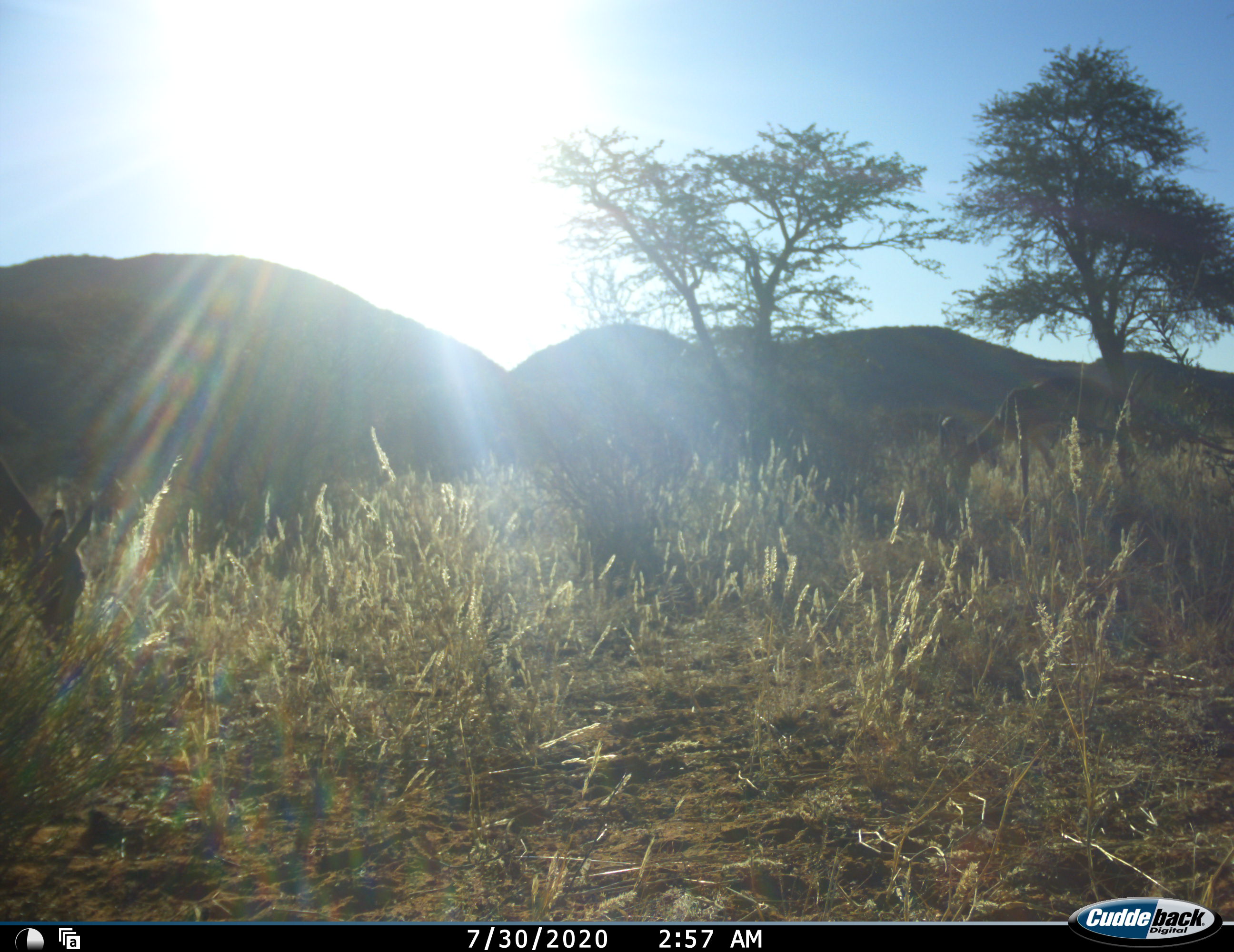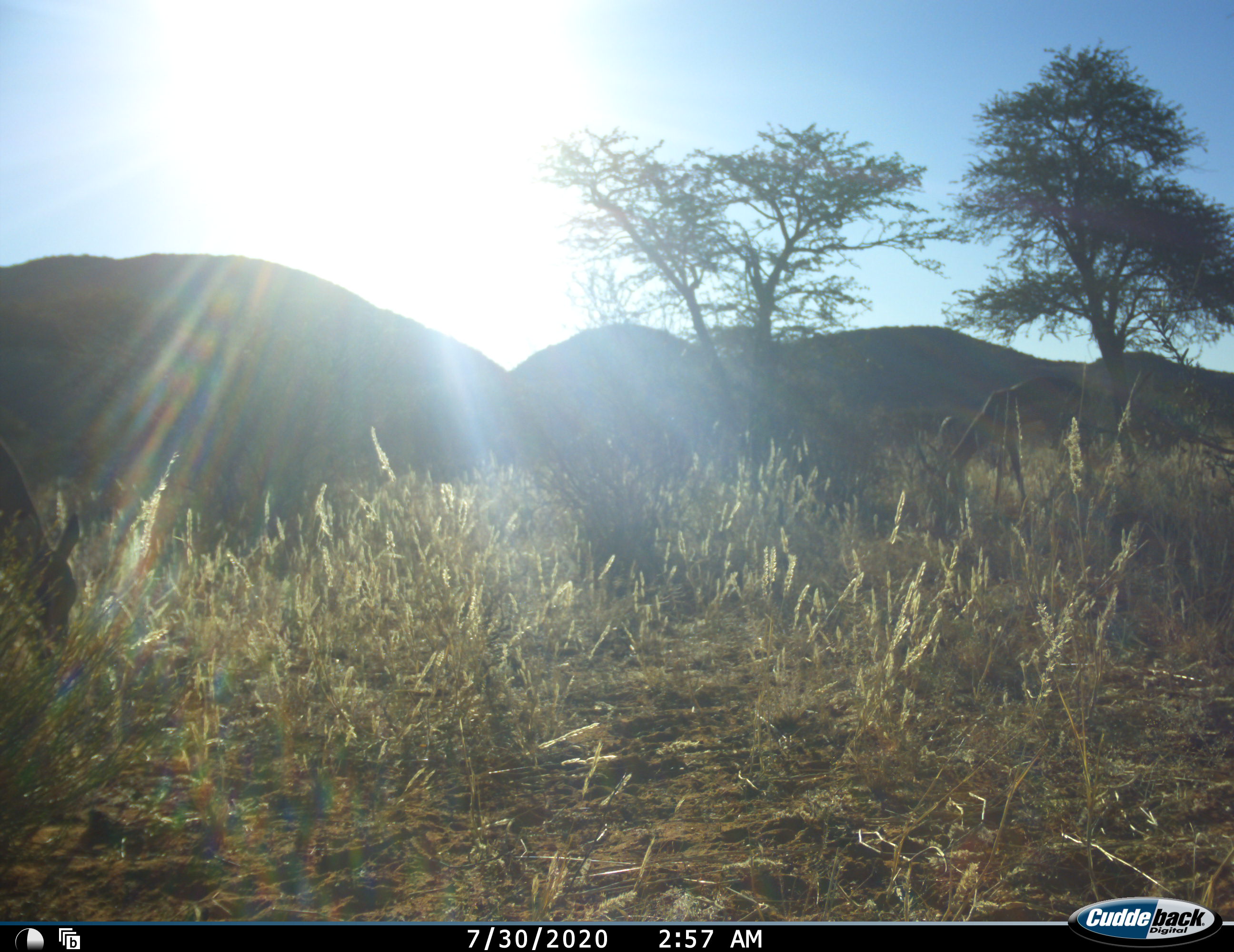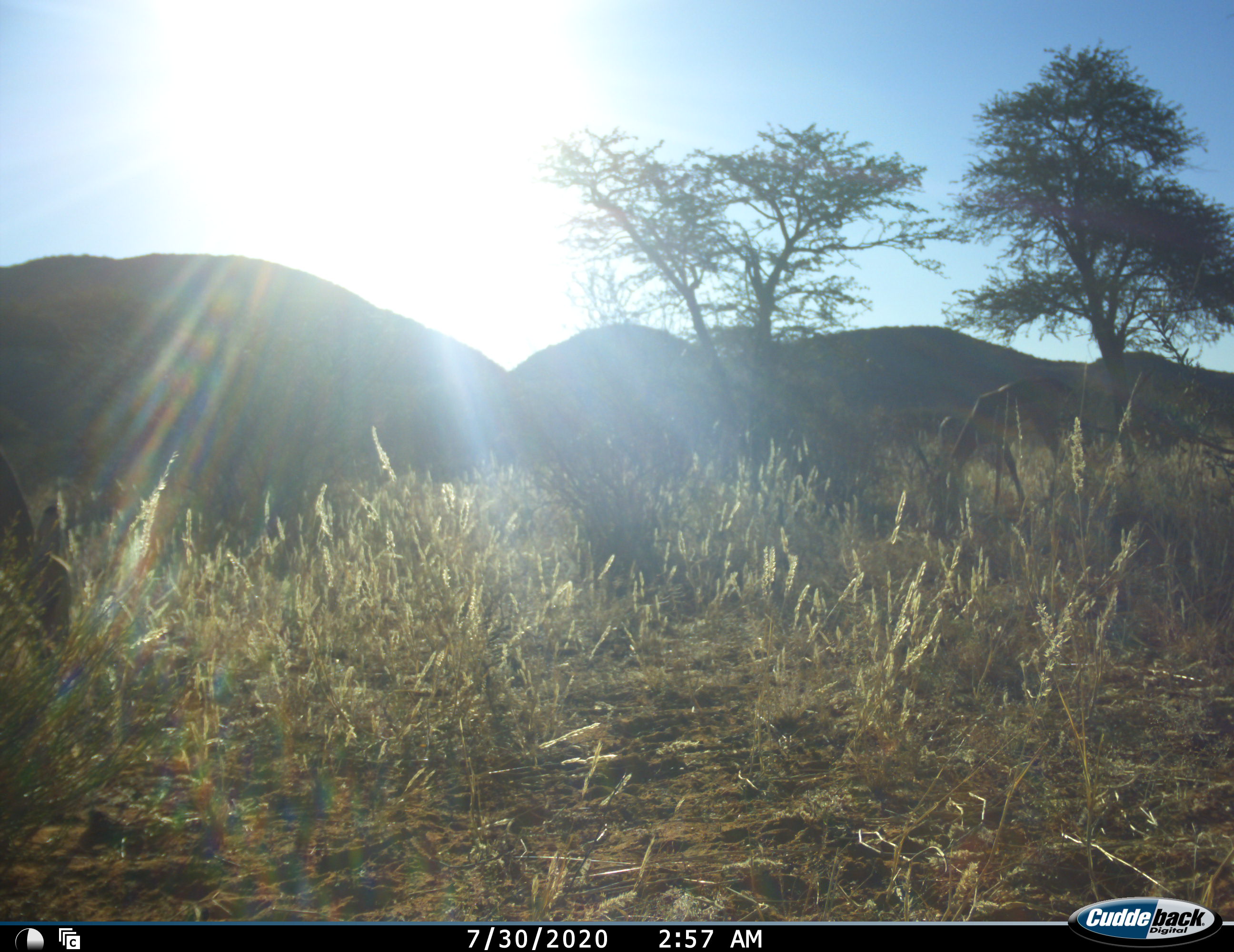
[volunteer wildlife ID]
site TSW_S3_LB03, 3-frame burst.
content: unidentified animal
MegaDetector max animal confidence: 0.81